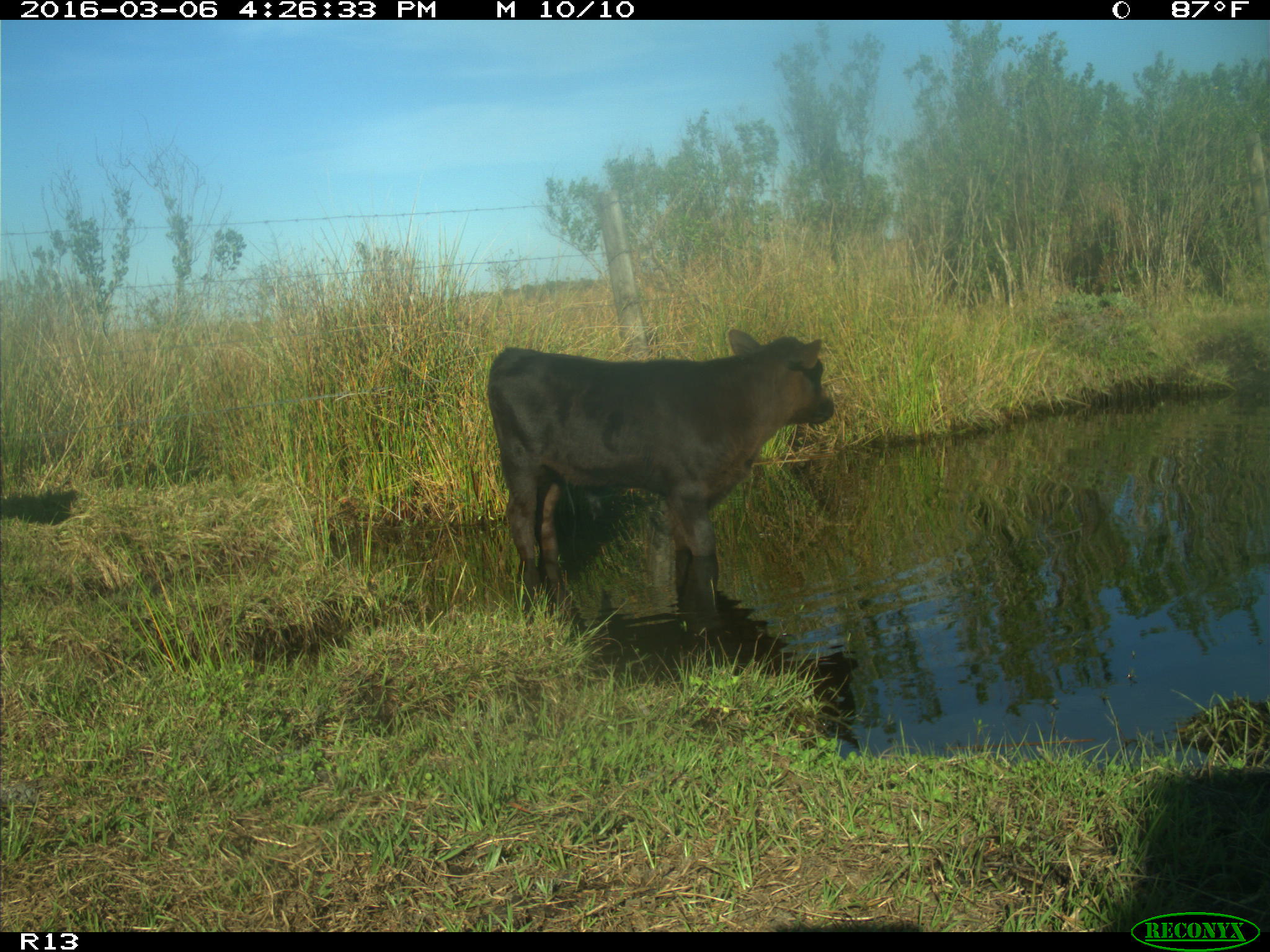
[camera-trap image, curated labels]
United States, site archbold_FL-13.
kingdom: Animalia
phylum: Chordata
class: Mammalia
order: Artiodactyla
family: Bovidae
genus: Bos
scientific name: Bos taurus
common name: domestic cow